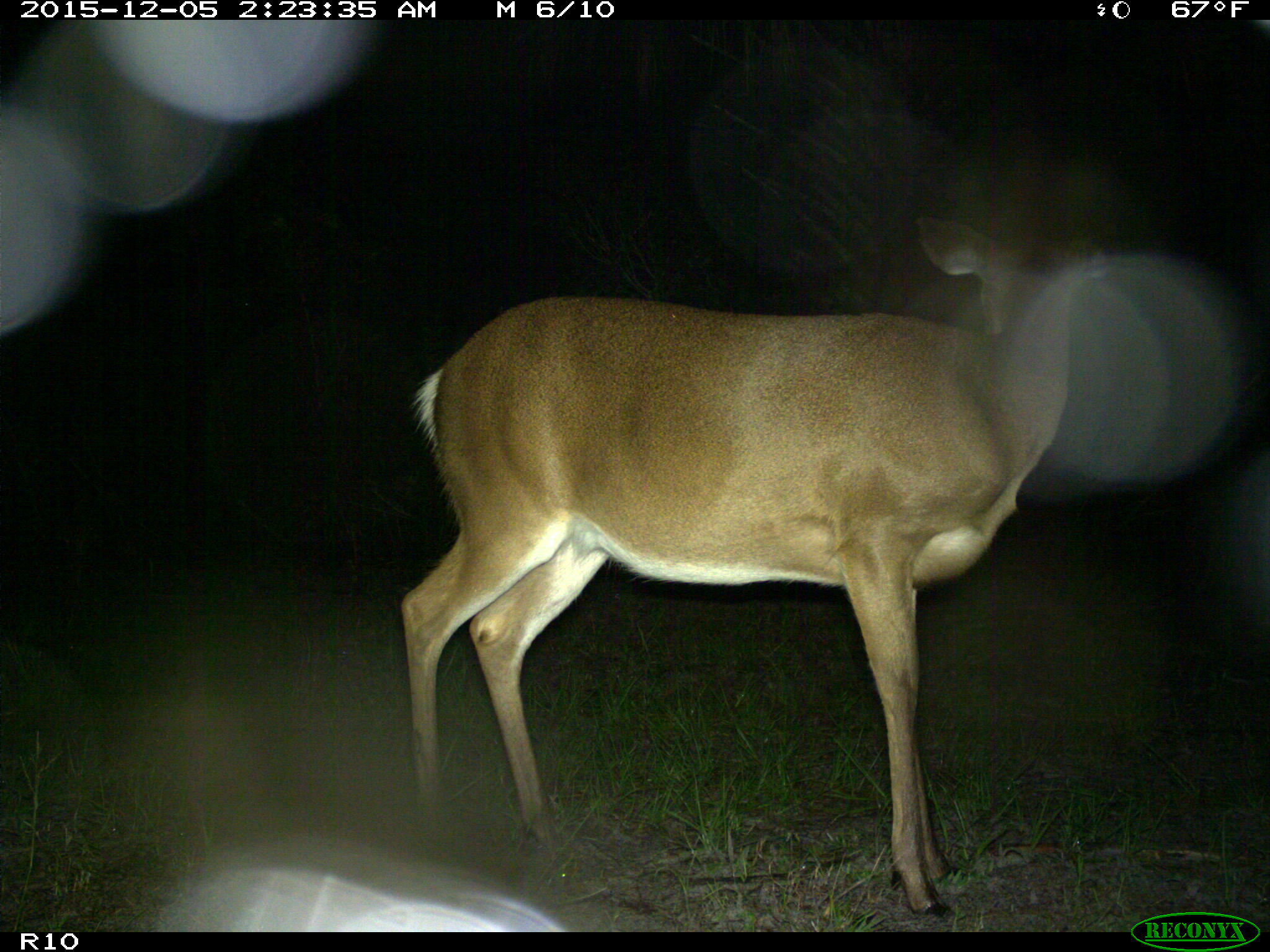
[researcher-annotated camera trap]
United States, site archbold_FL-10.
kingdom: Animalia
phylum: Chordata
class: Mammalia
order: Artiodactyla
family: Cervidae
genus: Odocoileus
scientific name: Odocoileus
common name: deer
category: unidentified deer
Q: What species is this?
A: Unidentified deer (deer) (Odocoileus).